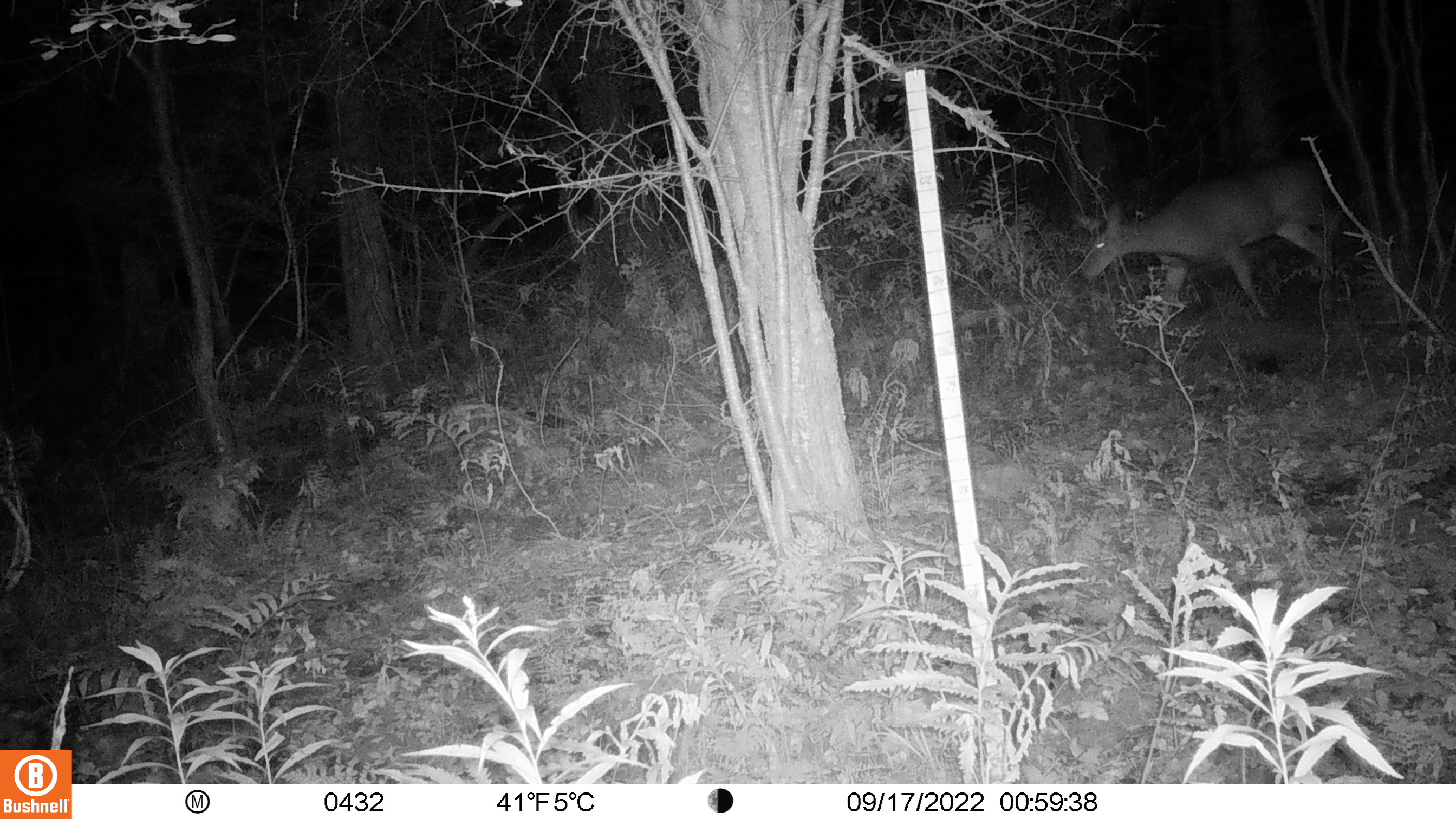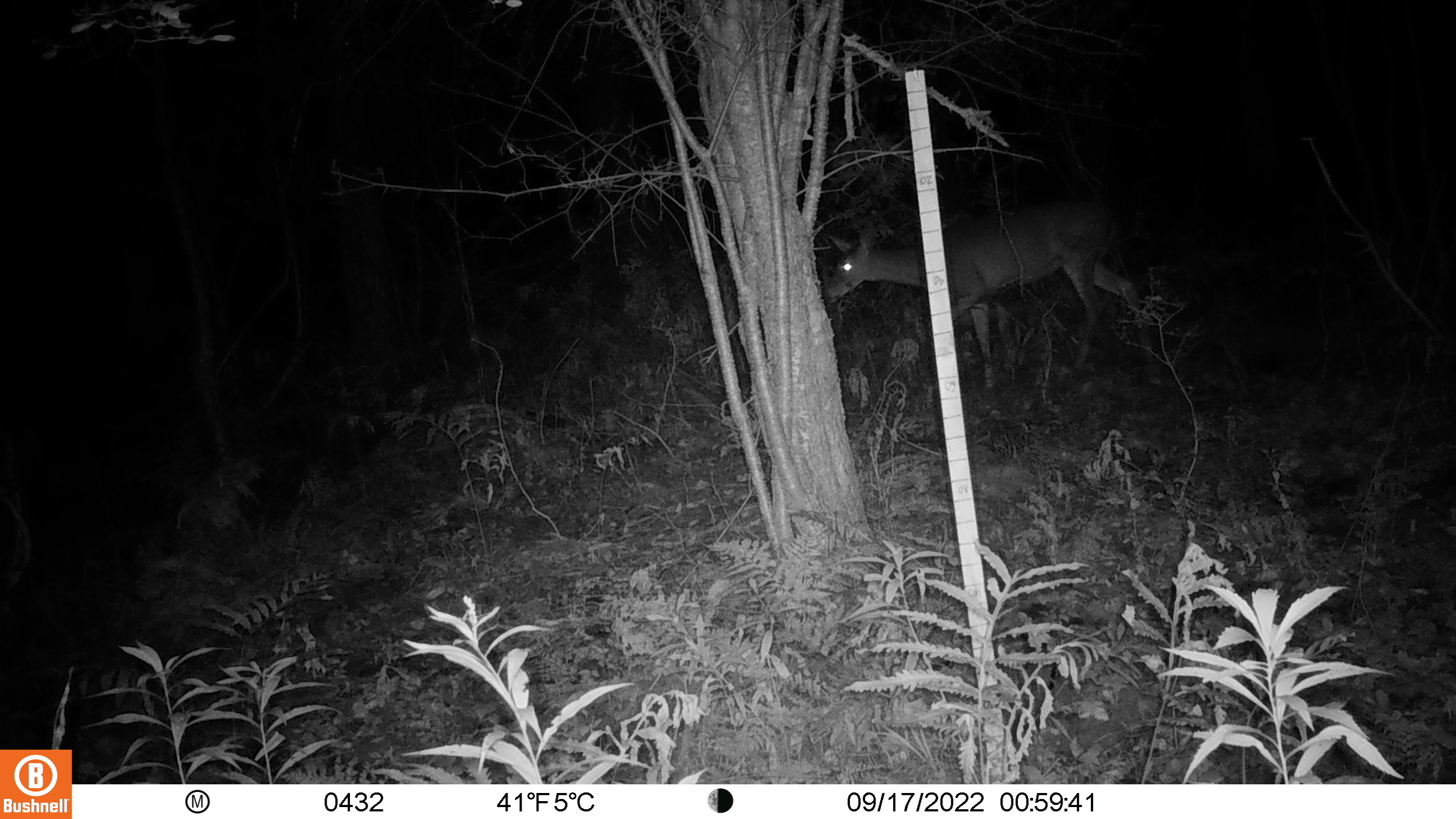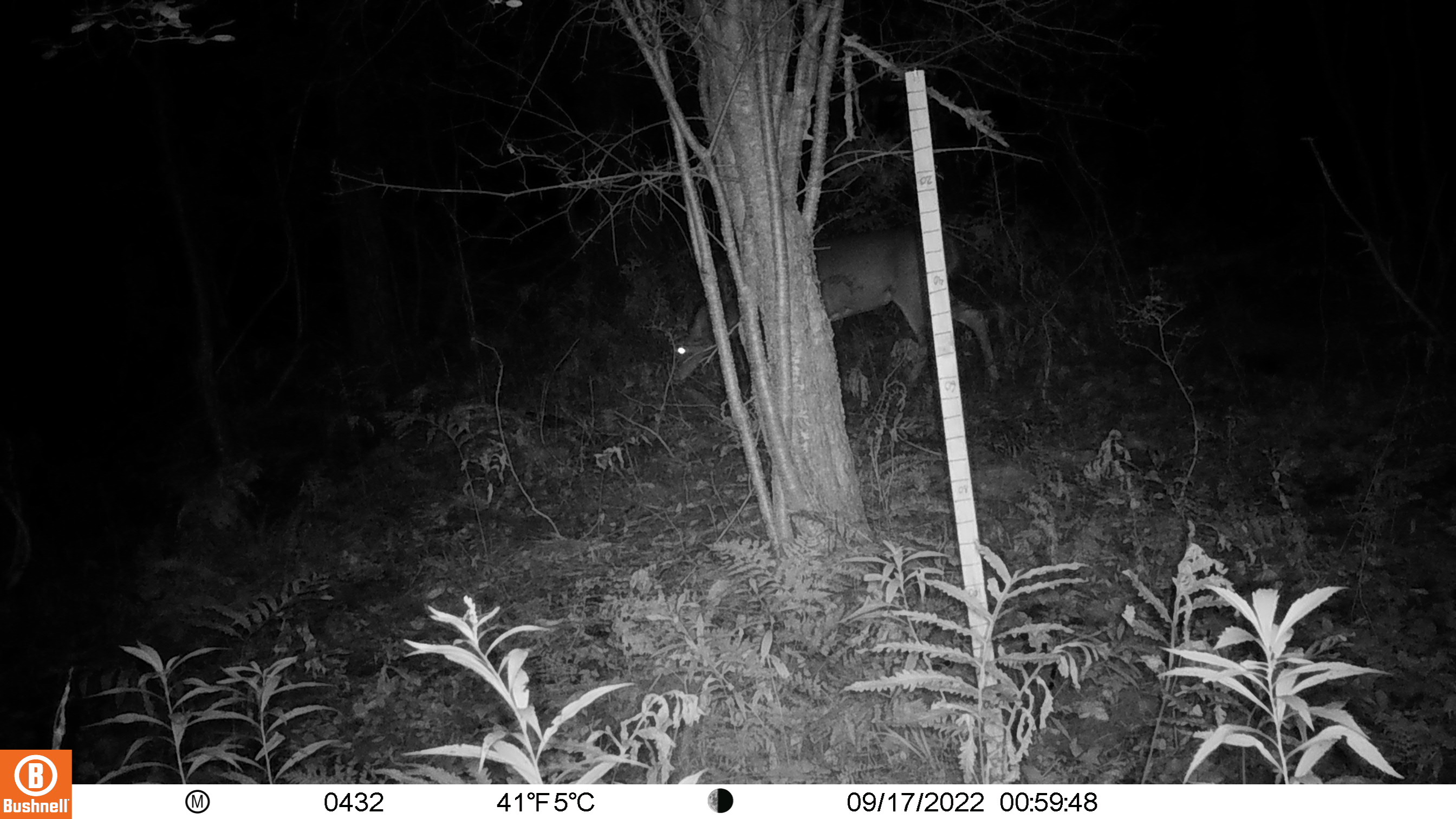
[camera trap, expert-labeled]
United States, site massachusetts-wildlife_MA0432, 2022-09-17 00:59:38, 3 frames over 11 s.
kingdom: Animalia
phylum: Chordata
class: Mammalia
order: Artiodactyla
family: Cervidae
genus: Odocoileus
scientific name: Odocoileus virginianus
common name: white-tailed deer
White-tailed deer (Odocoileus virginianus).